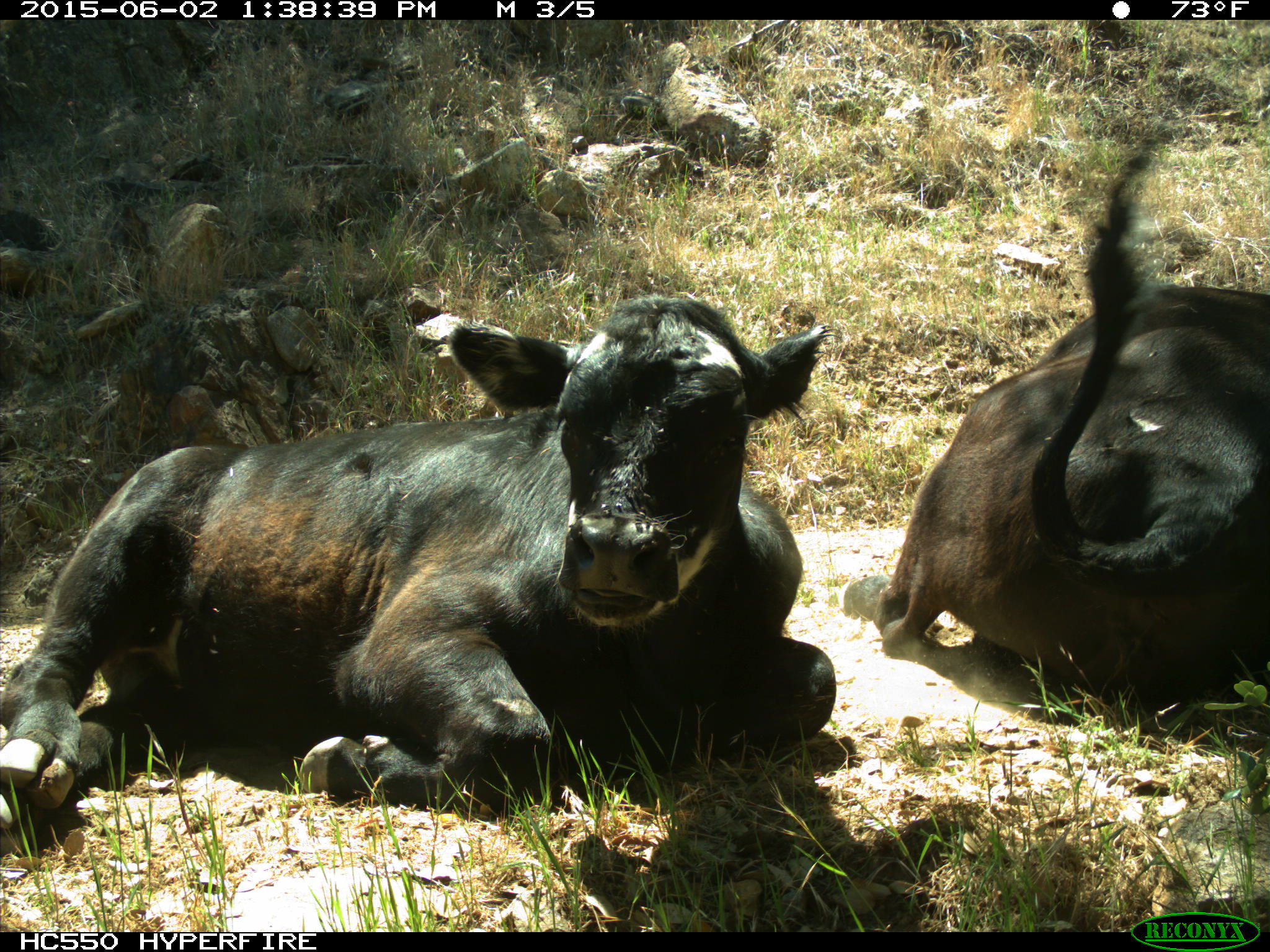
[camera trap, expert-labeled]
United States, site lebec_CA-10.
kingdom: Animalia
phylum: Chordata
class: Mammalia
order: Artiodactyla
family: Bovidae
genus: Bos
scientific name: Bos taurus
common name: domestic cow